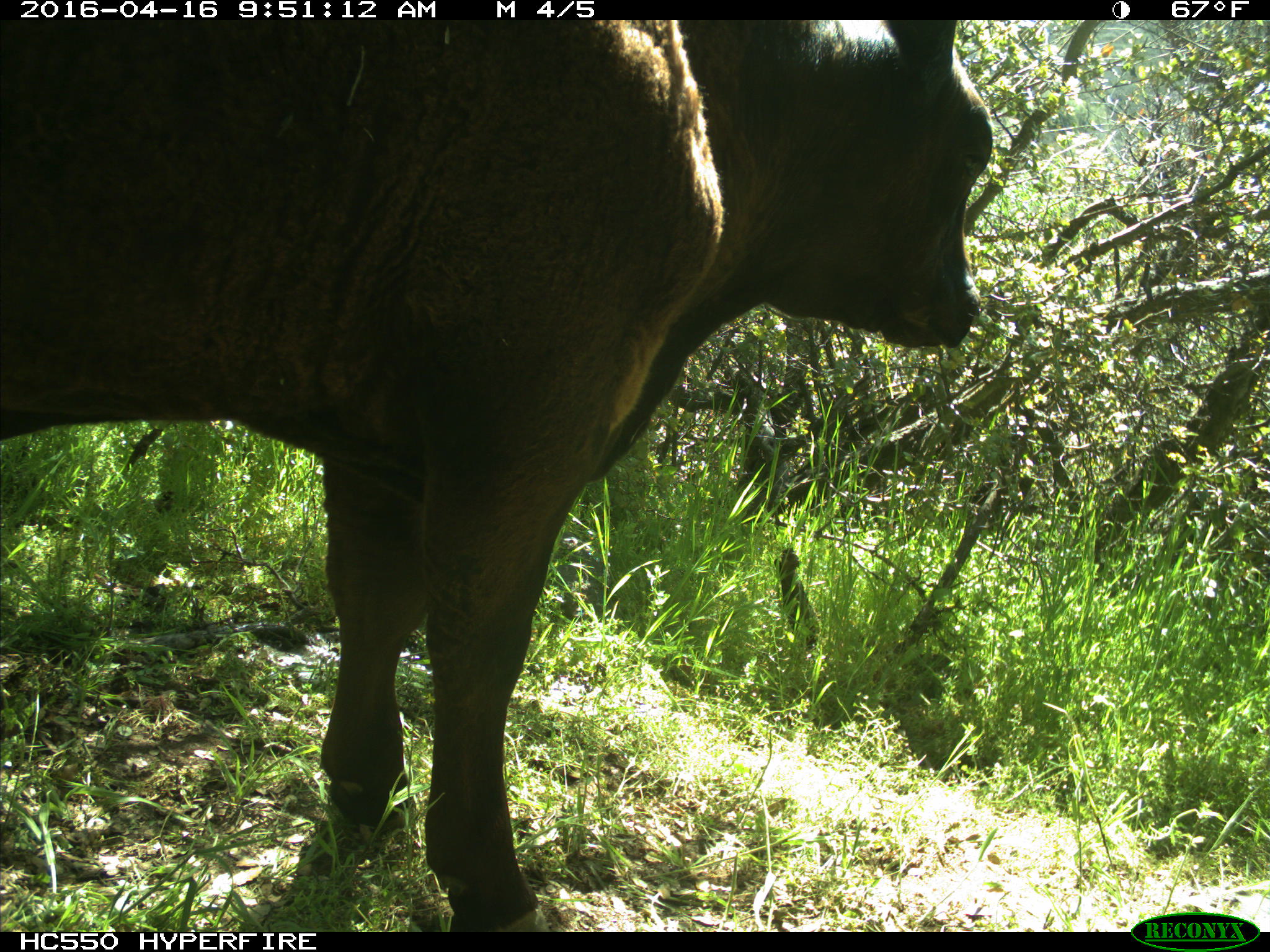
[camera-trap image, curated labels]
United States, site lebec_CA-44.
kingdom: Animalia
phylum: Chordata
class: Mammalia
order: Artiodactyla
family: Bovidae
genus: Bos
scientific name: Bos taurus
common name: domestic cow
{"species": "Bos taurus (domestic cow)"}